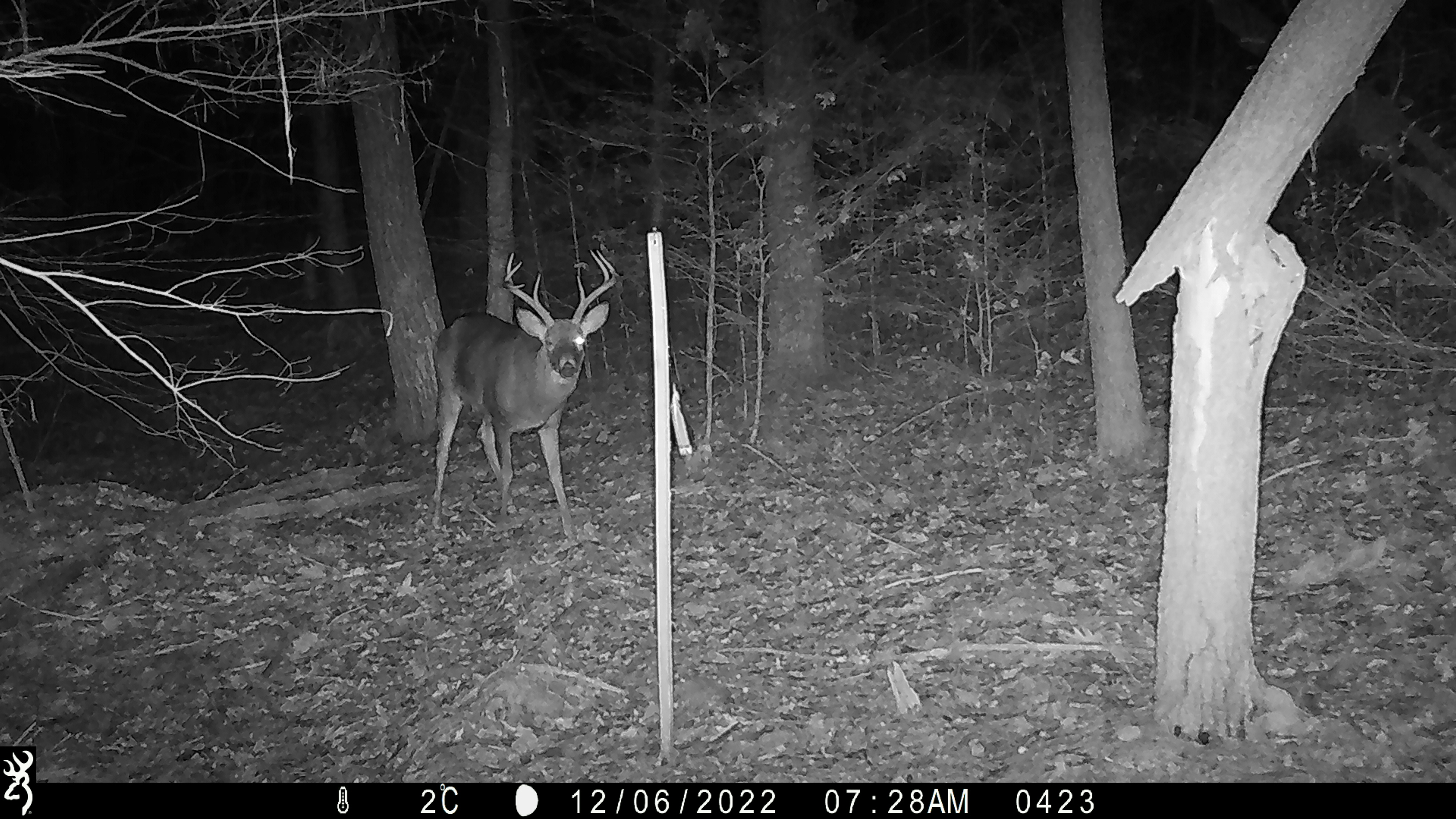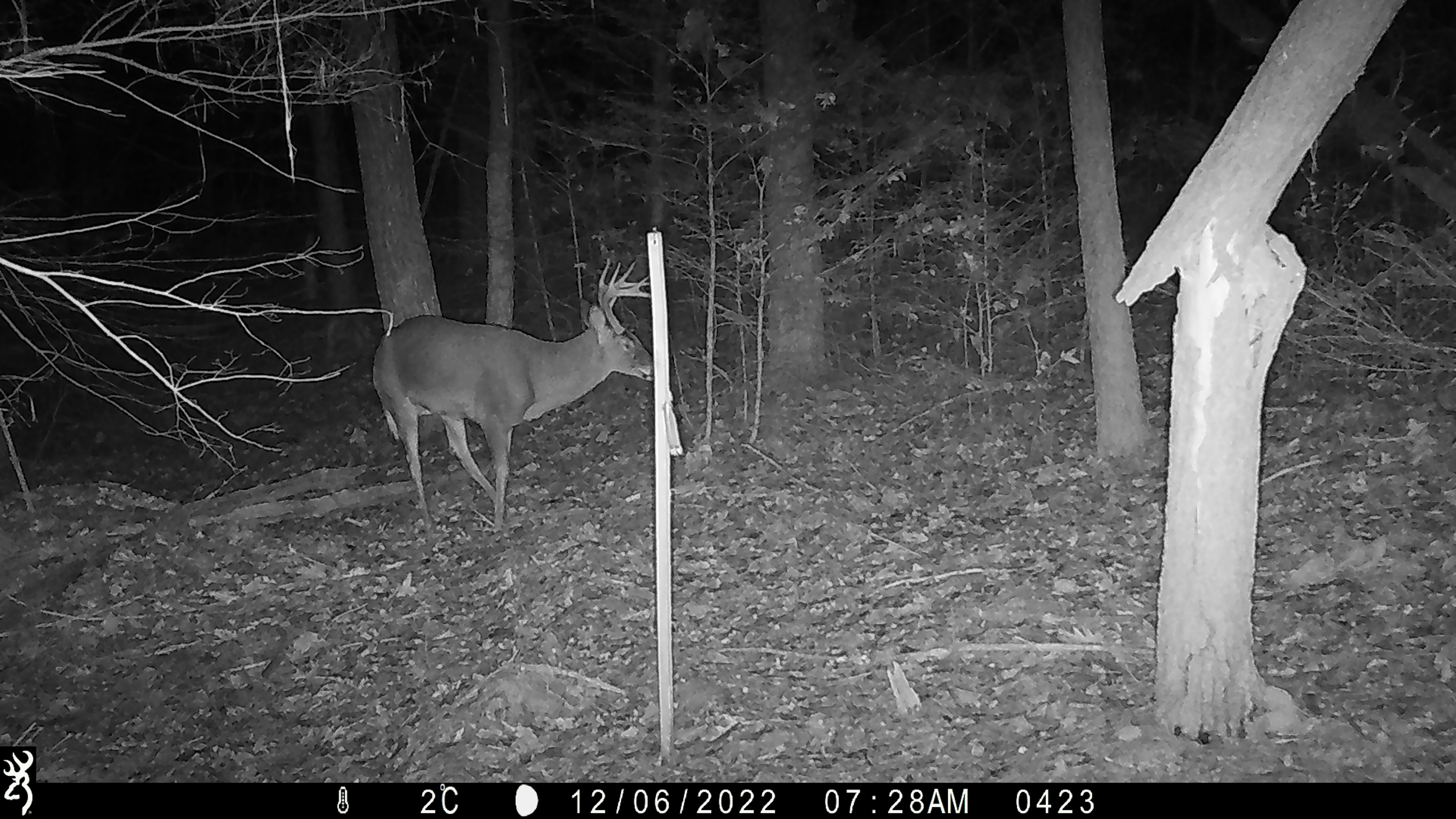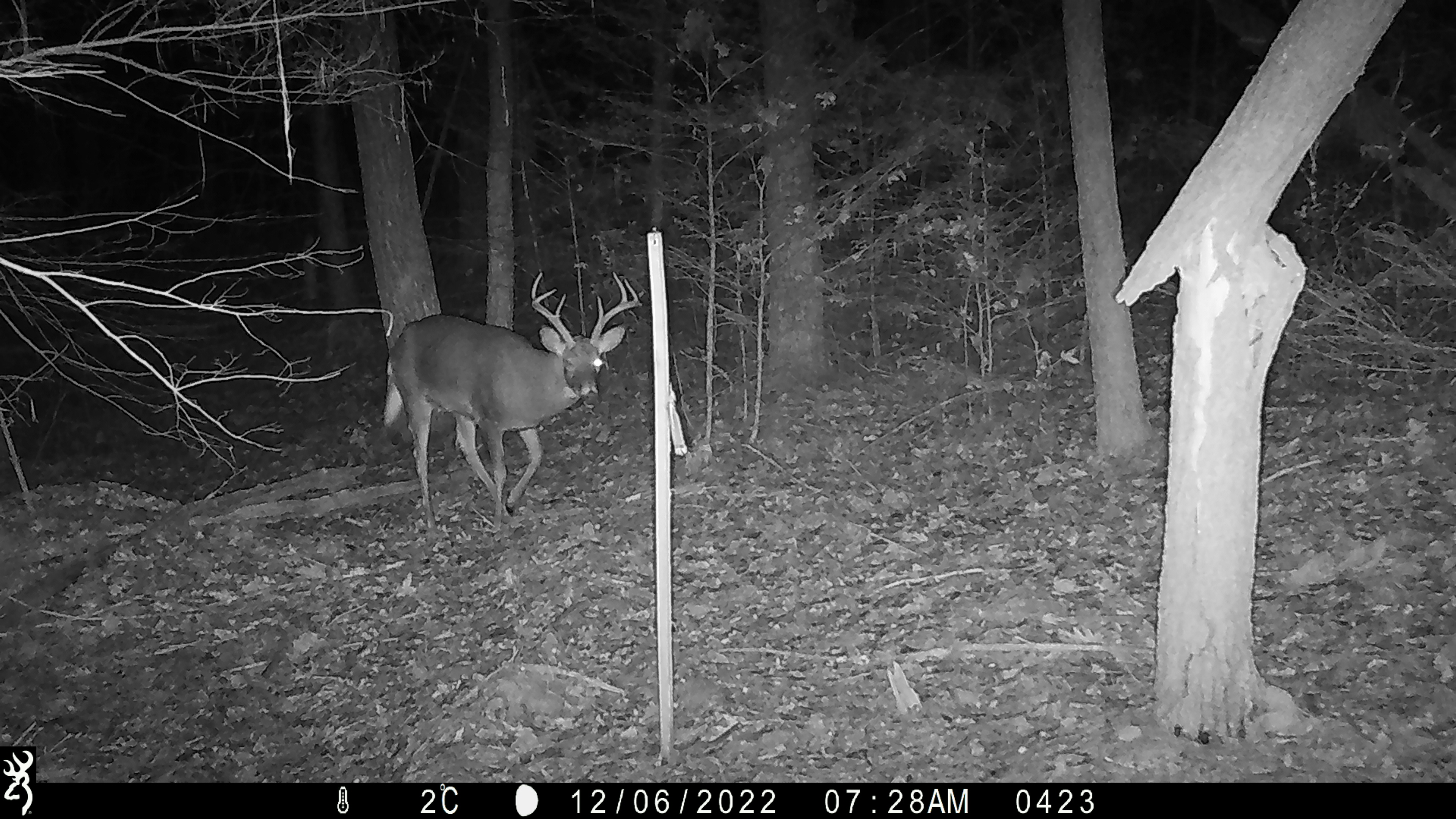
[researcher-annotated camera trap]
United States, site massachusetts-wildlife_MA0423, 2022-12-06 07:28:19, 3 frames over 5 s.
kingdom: Animalia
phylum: Chordata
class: Mammalia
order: Artiodactyla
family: Cervidae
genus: Odocoileus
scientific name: Odocoileus virginianus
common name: white-tailed deer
White-tailed deer (Odocoileus virginianus).